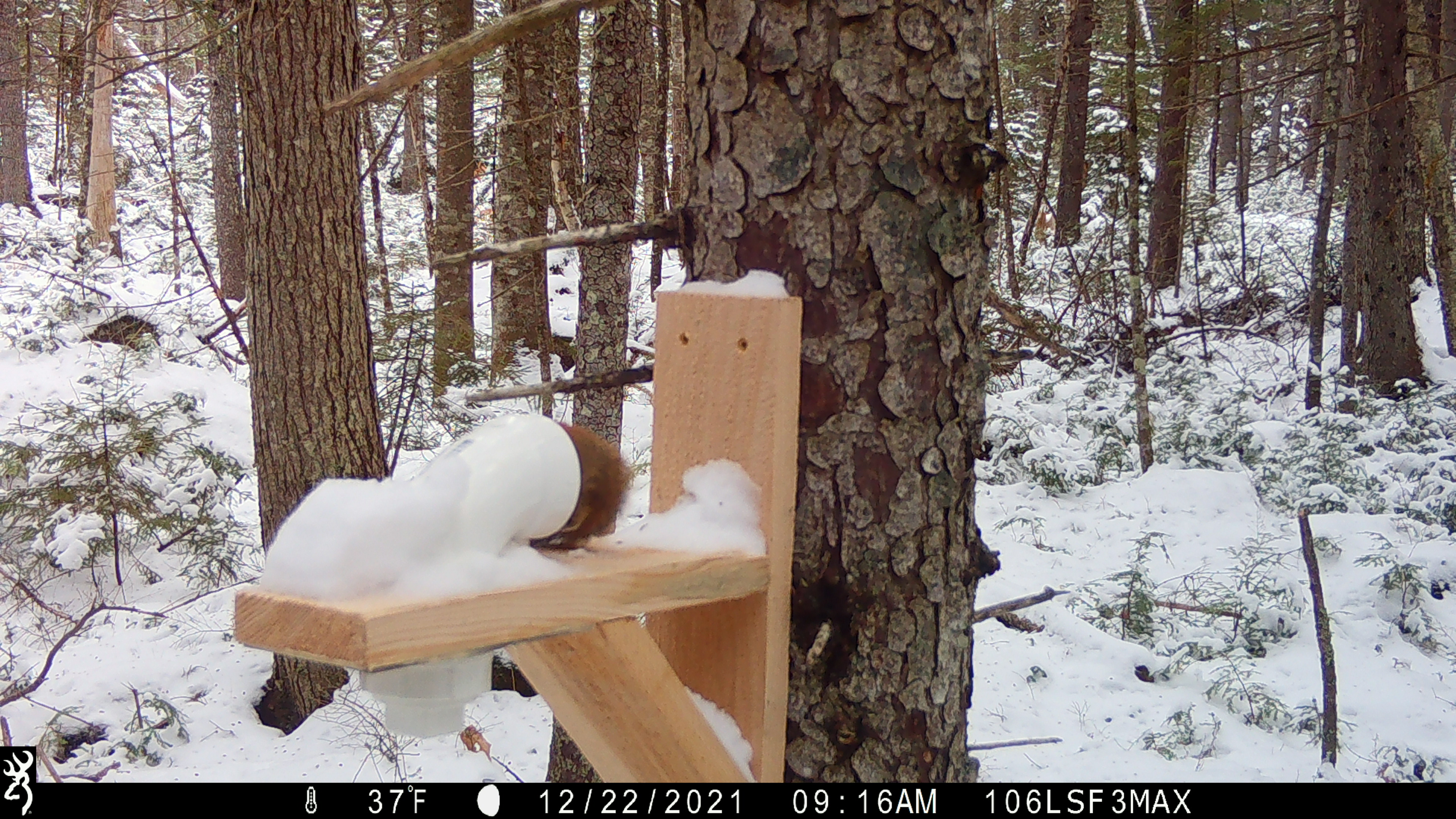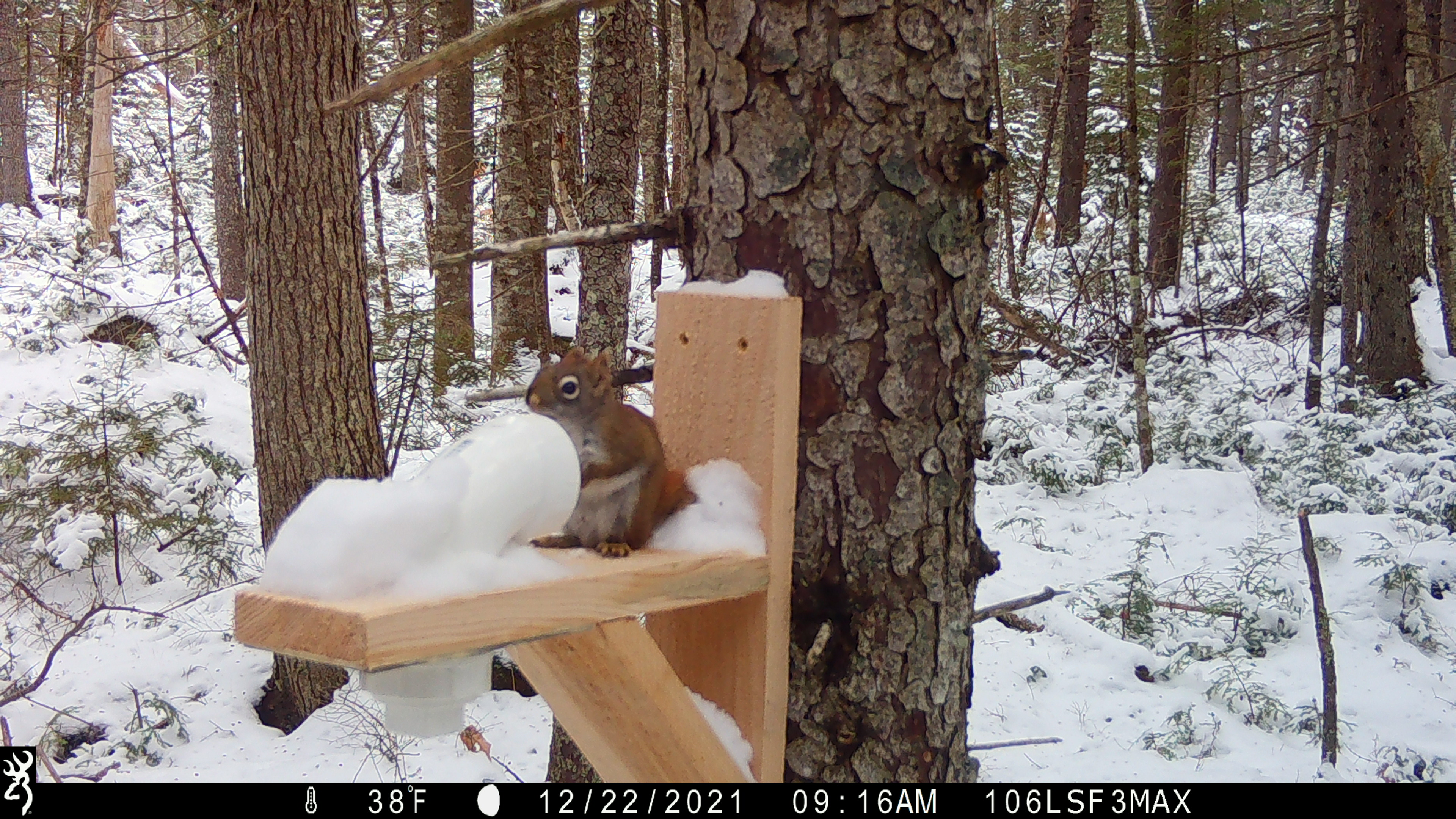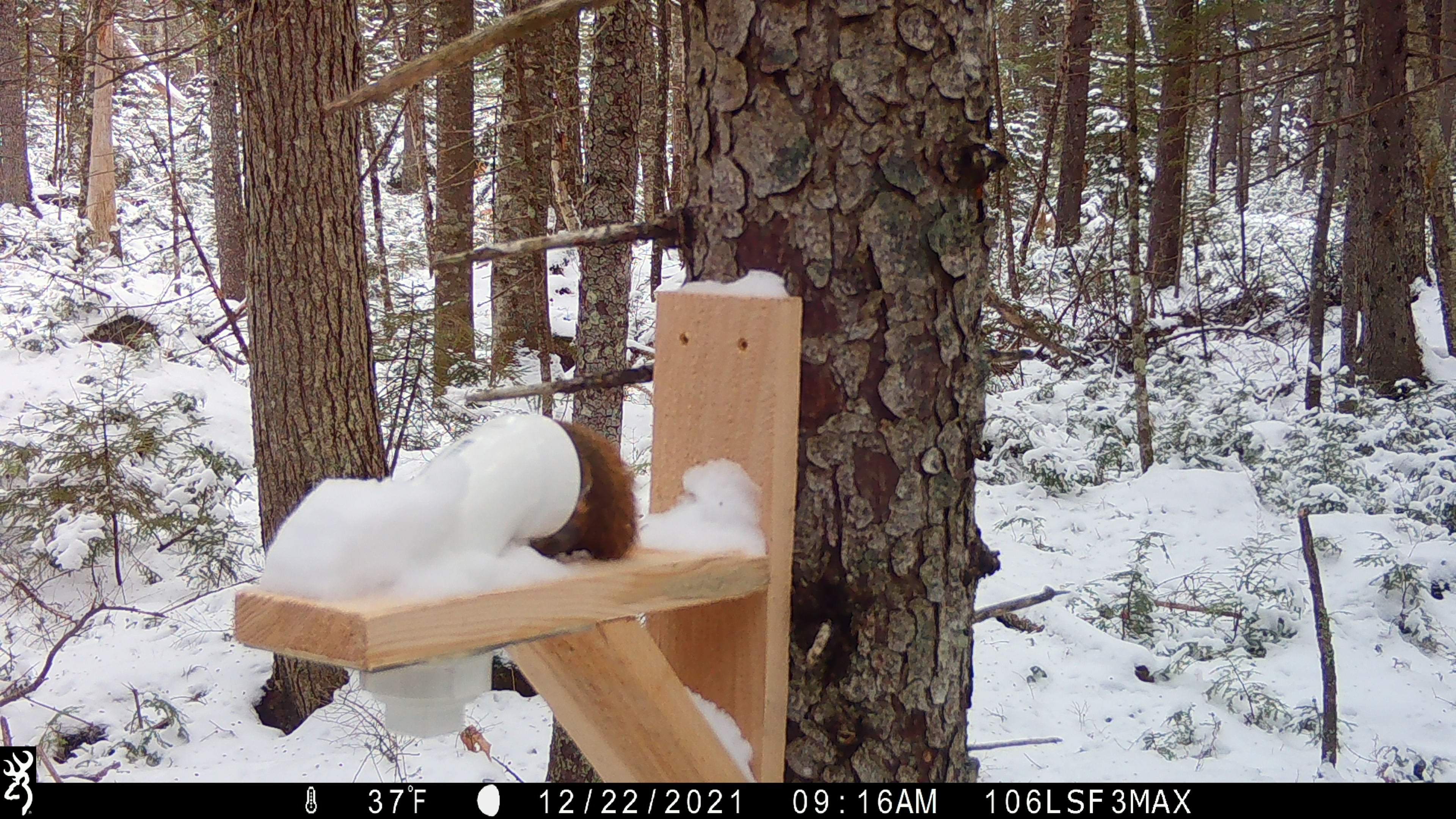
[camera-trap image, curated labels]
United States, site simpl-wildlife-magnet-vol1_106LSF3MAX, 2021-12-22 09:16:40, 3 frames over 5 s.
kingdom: Animalia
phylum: Chordata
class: Mammalia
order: Rodentia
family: Sciuridae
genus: Tamiasciurus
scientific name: Tamiasciurus hudsonicus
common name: red squirrel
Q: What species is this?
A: Red squirrel (Tamiasciurus hudsonicus).